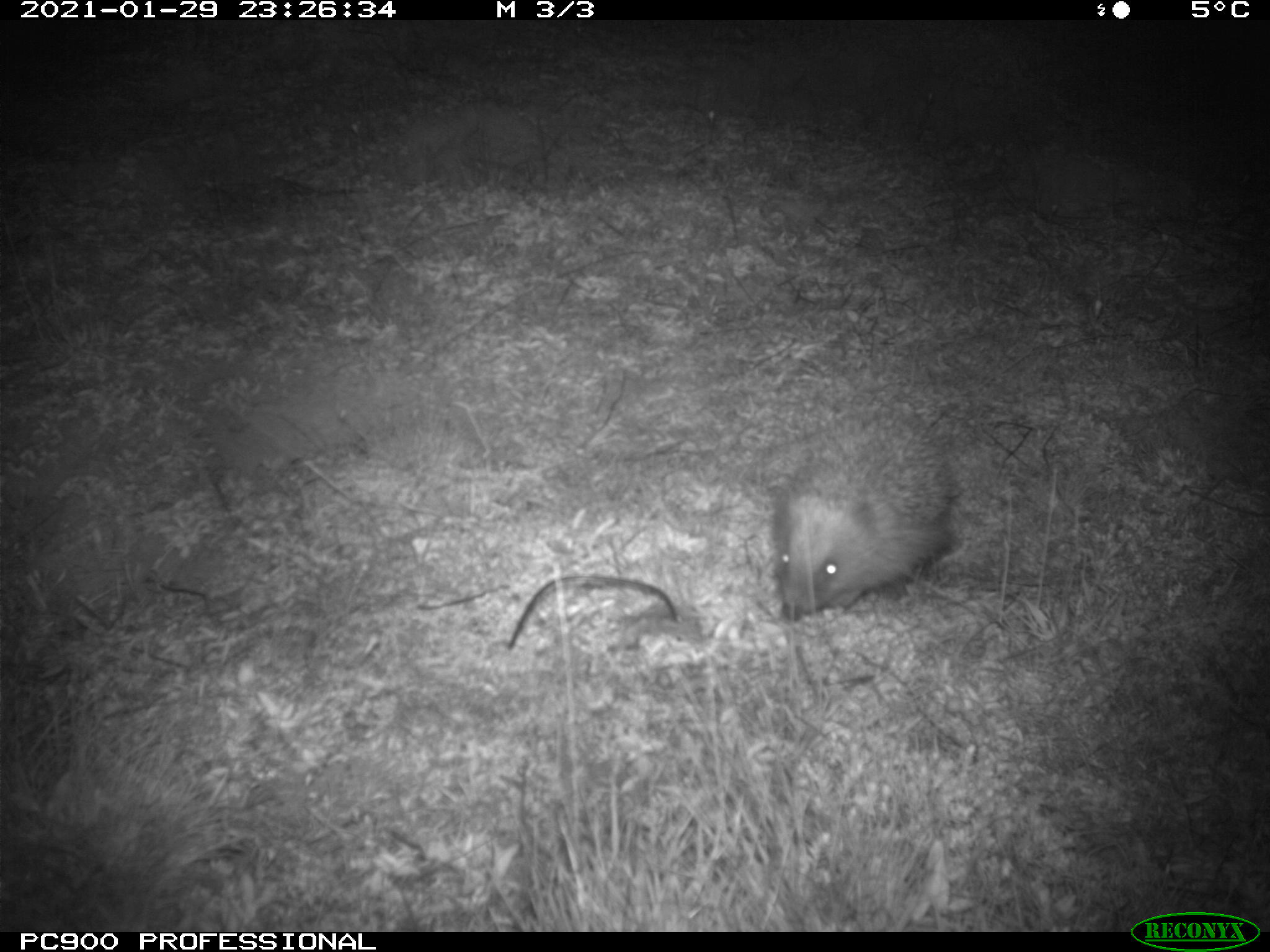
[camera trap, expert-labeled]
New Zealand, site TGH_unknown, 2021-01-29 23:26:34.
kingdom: Animalia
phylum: Chordata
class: Mammalia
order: Eulipotyphla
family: Erinaceidae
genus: Erinaceus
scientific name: Erinaceus europaeus europaeus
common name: european hedgehog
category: hedgehog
Hedgehog (european hedgehog) (Erinaceus europaeus europaeus).